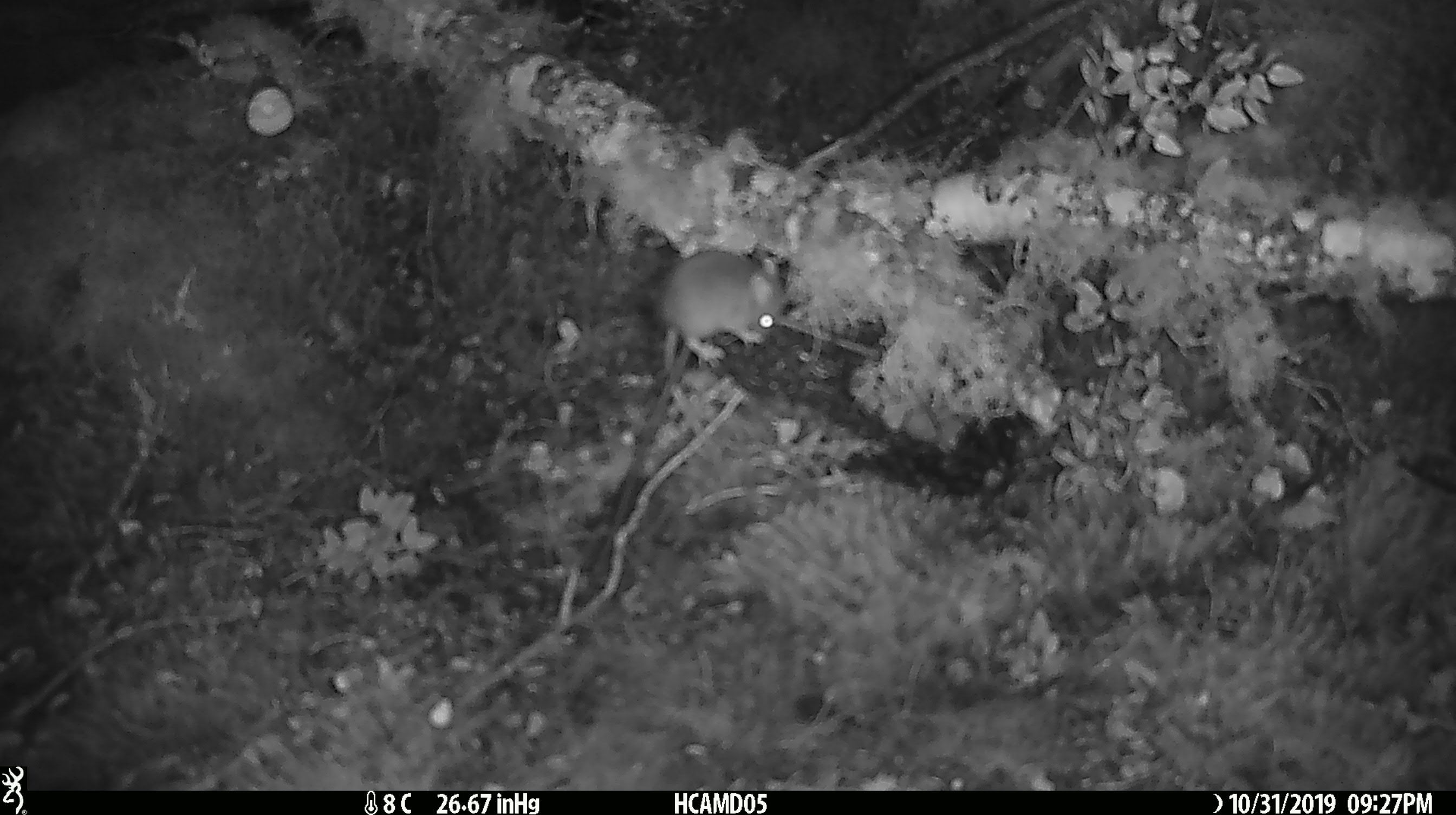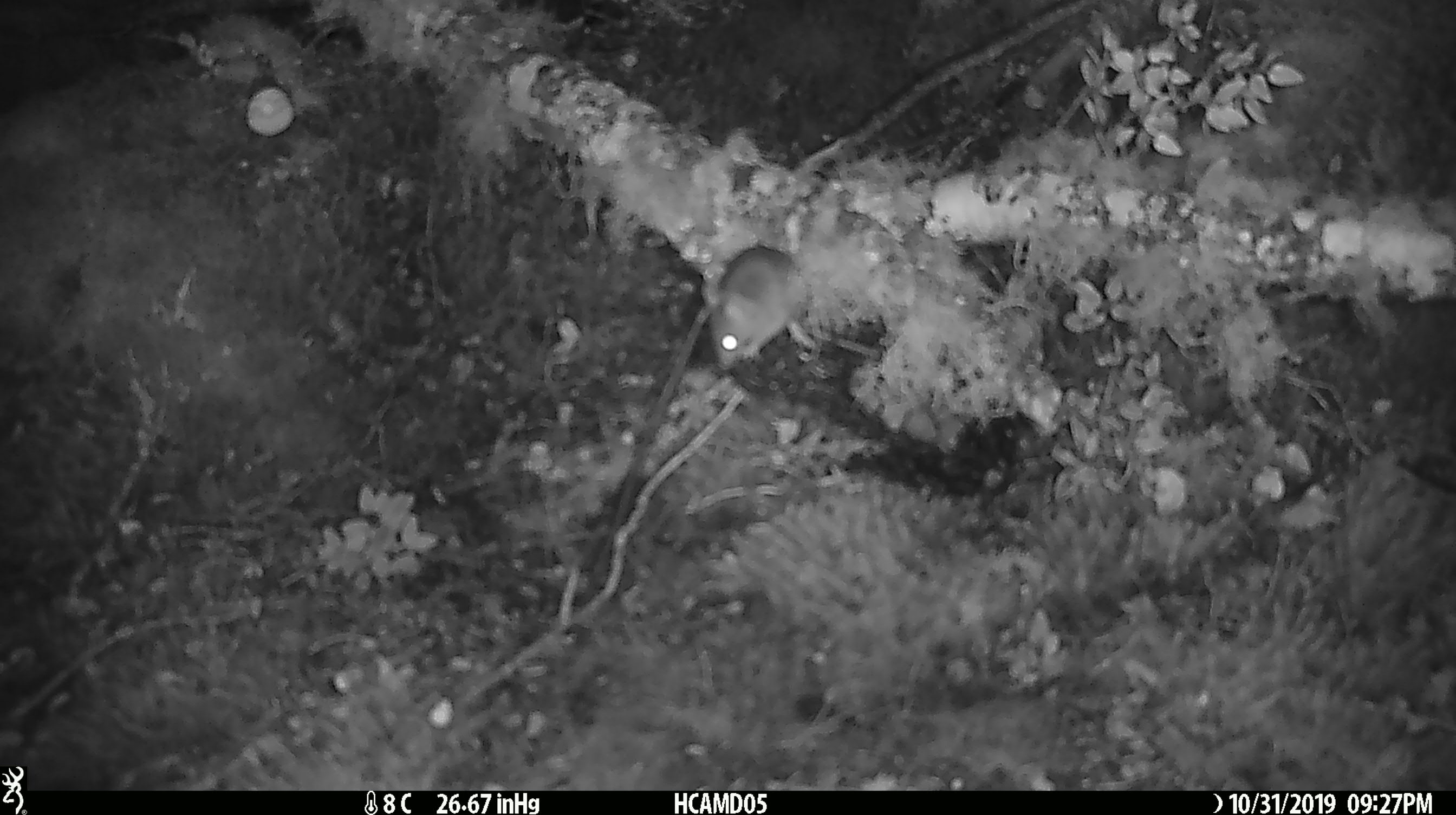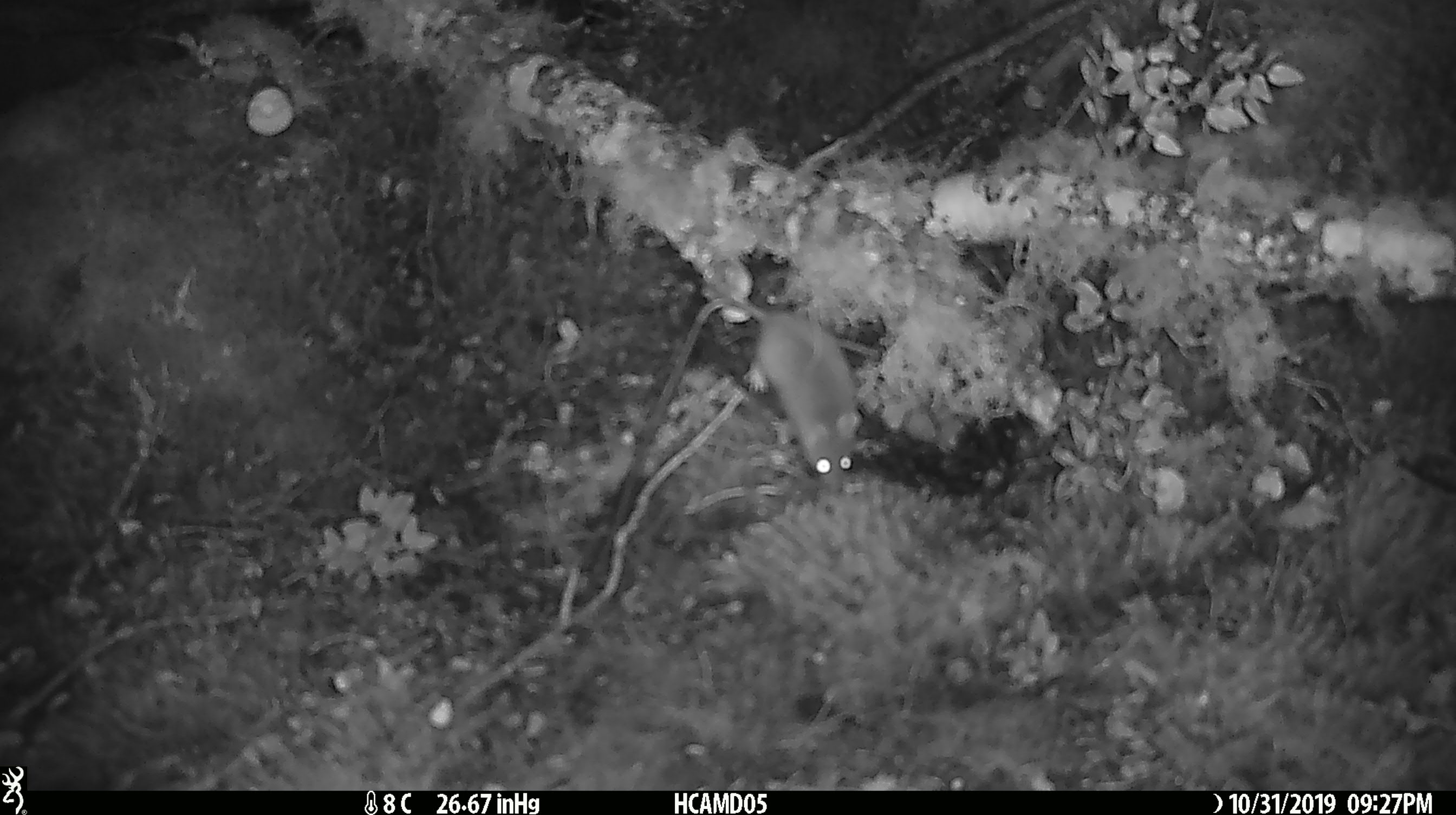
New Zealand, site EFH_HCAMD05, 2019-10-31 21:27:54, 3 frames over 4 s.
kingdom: Animalia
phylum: Chordata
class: Mammalia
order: Rodentia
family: Muridae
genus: Mus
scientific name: Mus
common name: mouse